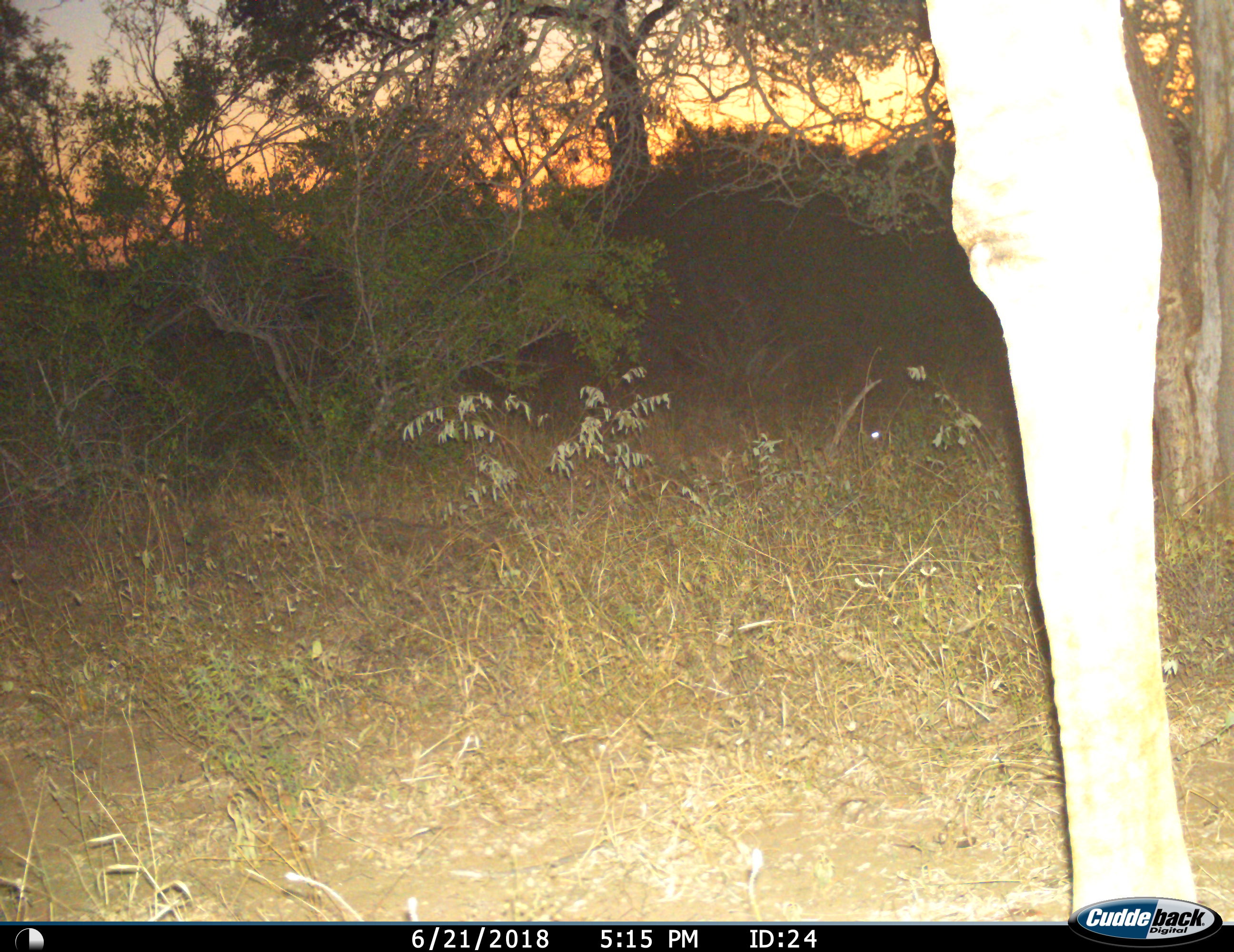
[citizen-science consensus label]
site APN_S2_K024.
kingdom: Animalia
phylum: Chordata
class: Mammalia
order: Artiodactyla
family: Giraffidae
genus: Giraffa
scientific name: Giraffa camelopardalis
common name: giraffe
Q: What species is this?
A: Giraffe (Giraffa camelopardalis).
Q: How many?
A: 1.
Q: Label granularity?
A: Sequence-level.